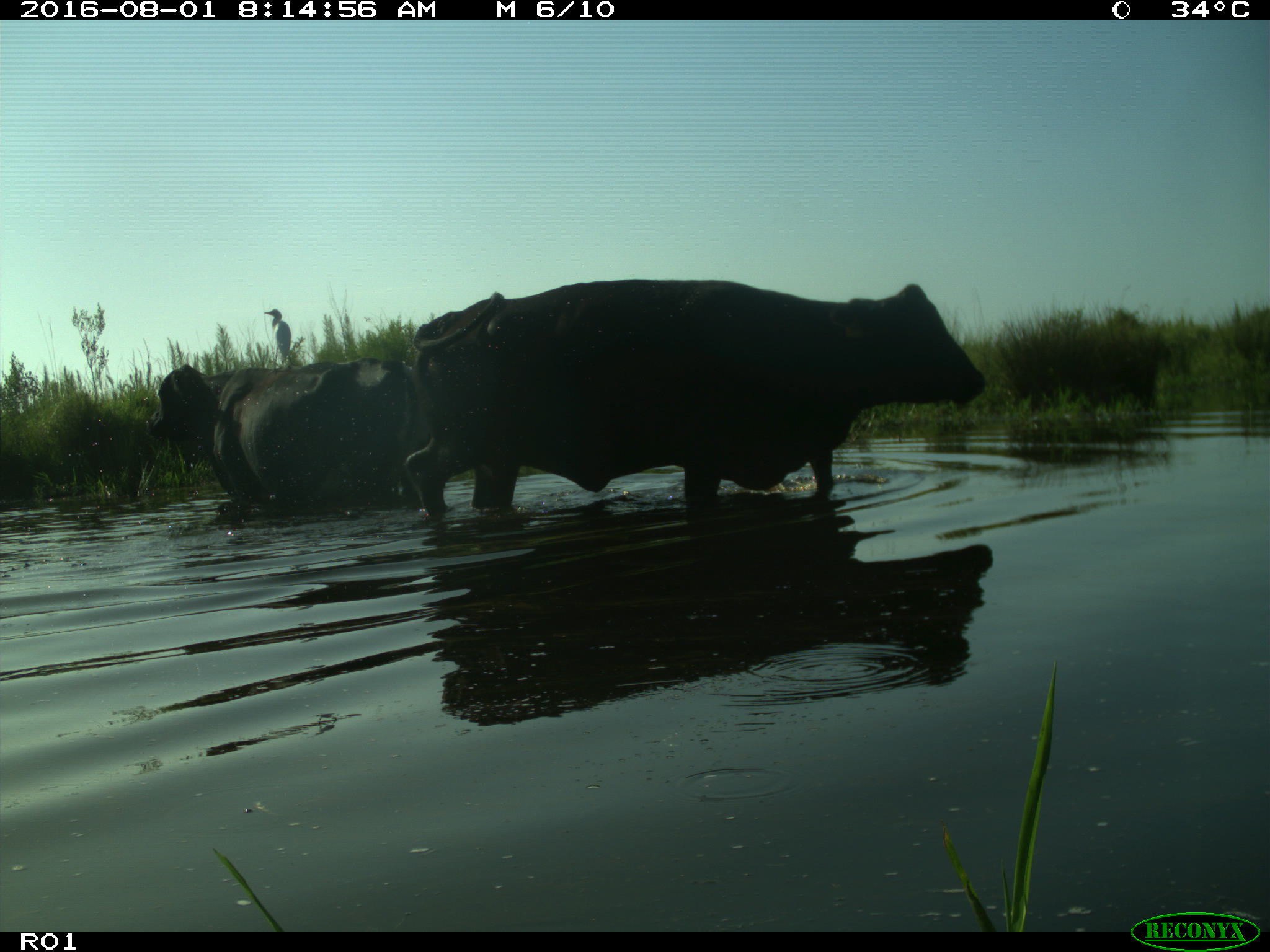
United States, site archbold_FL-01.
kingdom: Animalia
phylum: Chordata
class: Mammalia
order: Artiodactyla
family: Bovidae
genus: Bos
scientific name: Bos taurus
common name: domestic cow